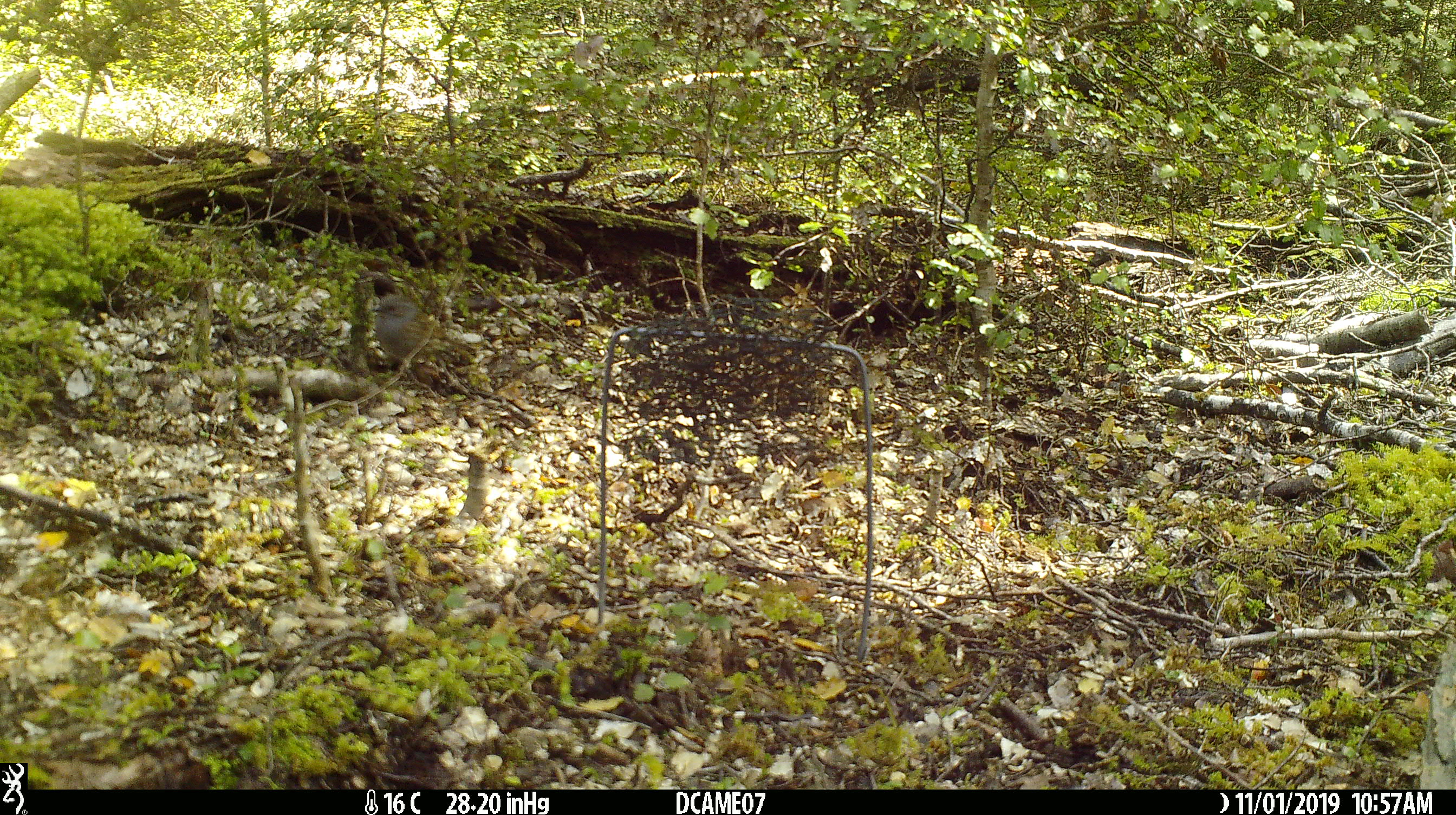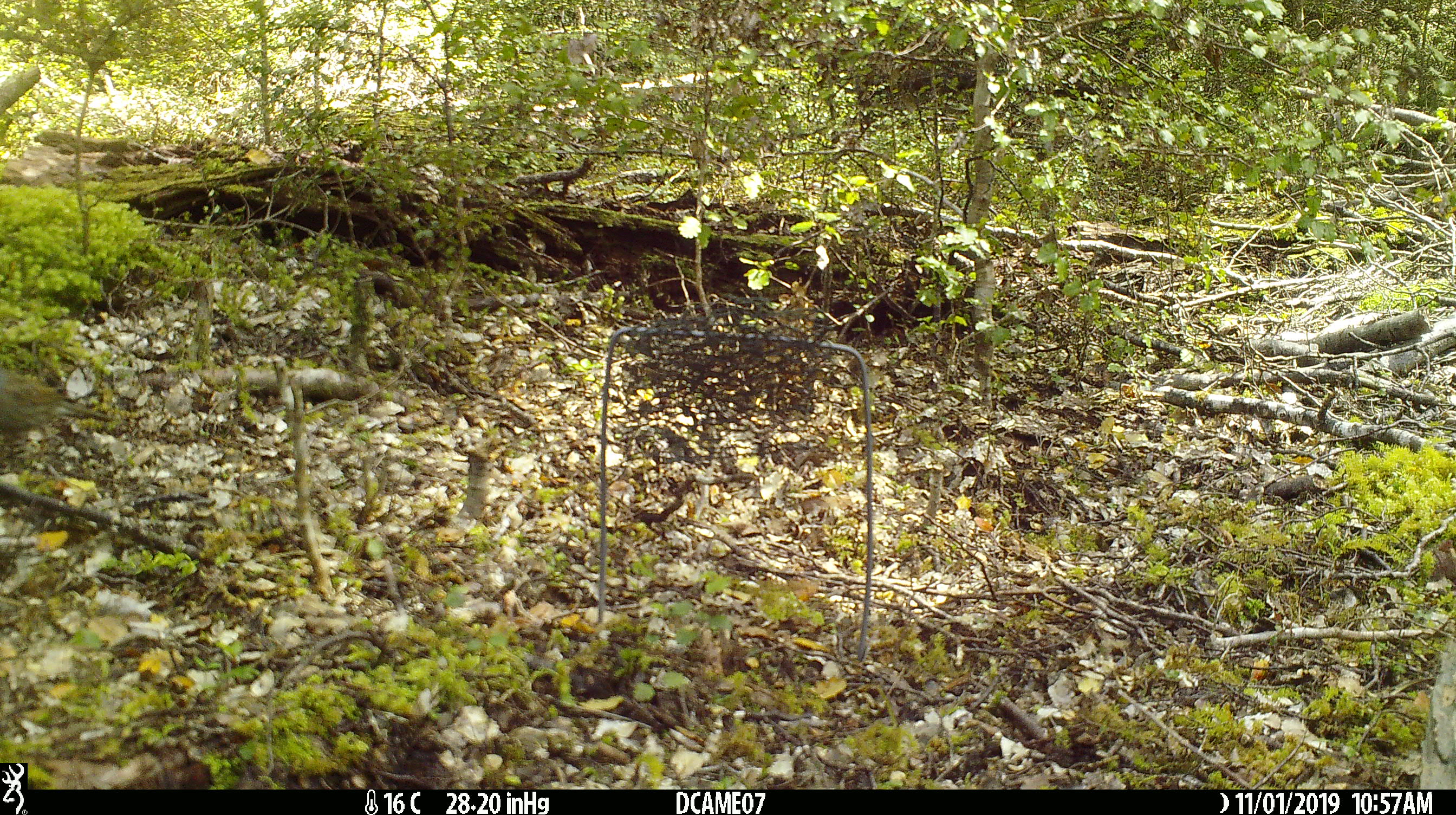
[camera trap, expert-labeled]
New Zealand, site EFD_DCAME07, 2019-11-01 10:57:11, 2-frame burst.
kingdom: Animalia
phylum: Chordata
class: Aves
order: Passeriformes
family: Prunellidae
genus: Prunella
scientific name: Prunella modularis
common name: dunnock